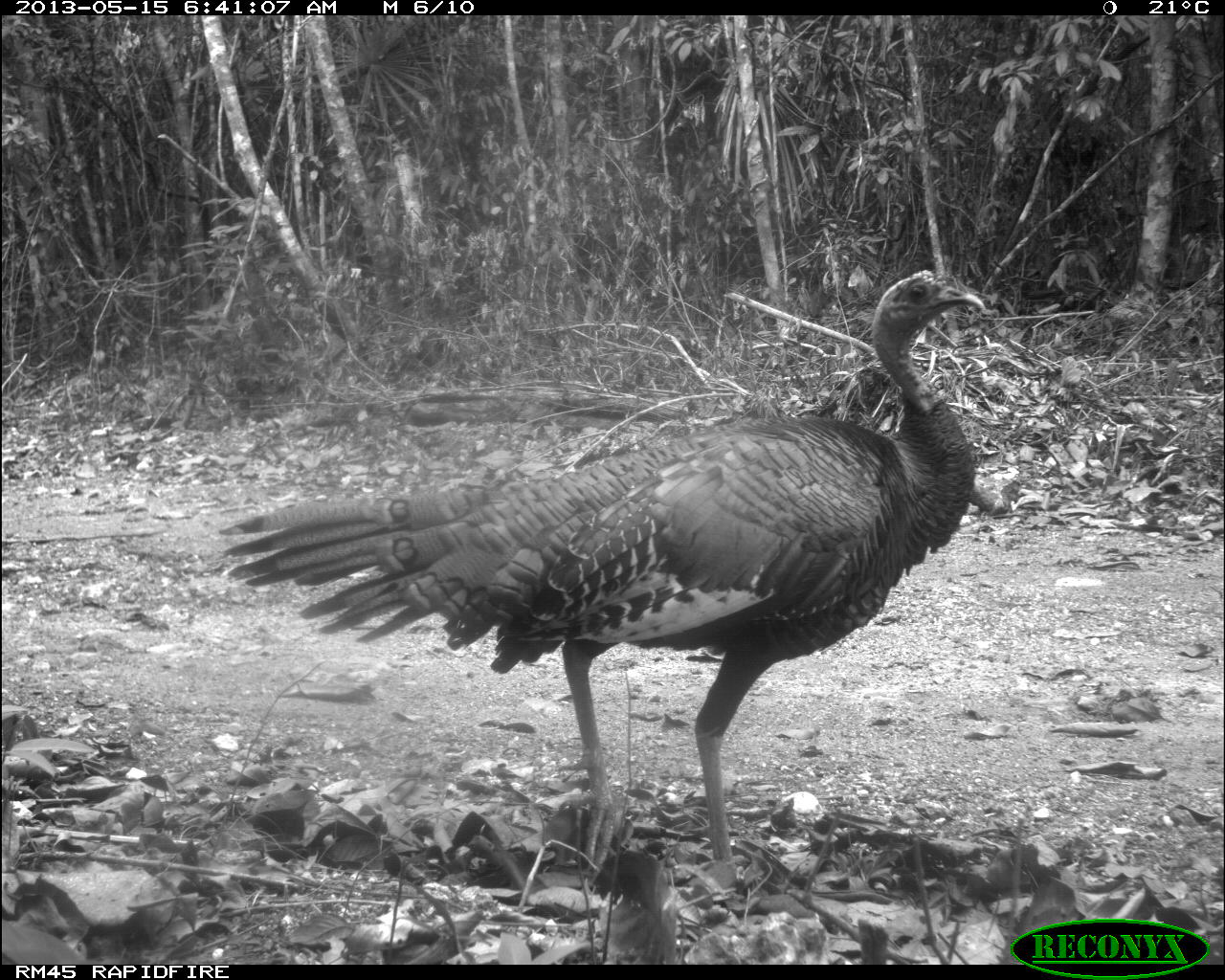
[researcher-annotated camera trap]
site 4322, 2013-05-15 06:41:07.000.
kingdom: Animalia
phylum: Chordata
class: Aves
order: Galliformes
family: Phasianidae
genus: Meleagris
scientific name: Meleagris ocellata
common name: ocellated turkey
Meleagris ocellata (ocellated turkey), count 1, sex female.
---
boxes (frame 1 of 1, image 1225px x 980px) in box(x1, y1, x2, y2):
meleagris ocellata: box(217, 269, 989, 906)